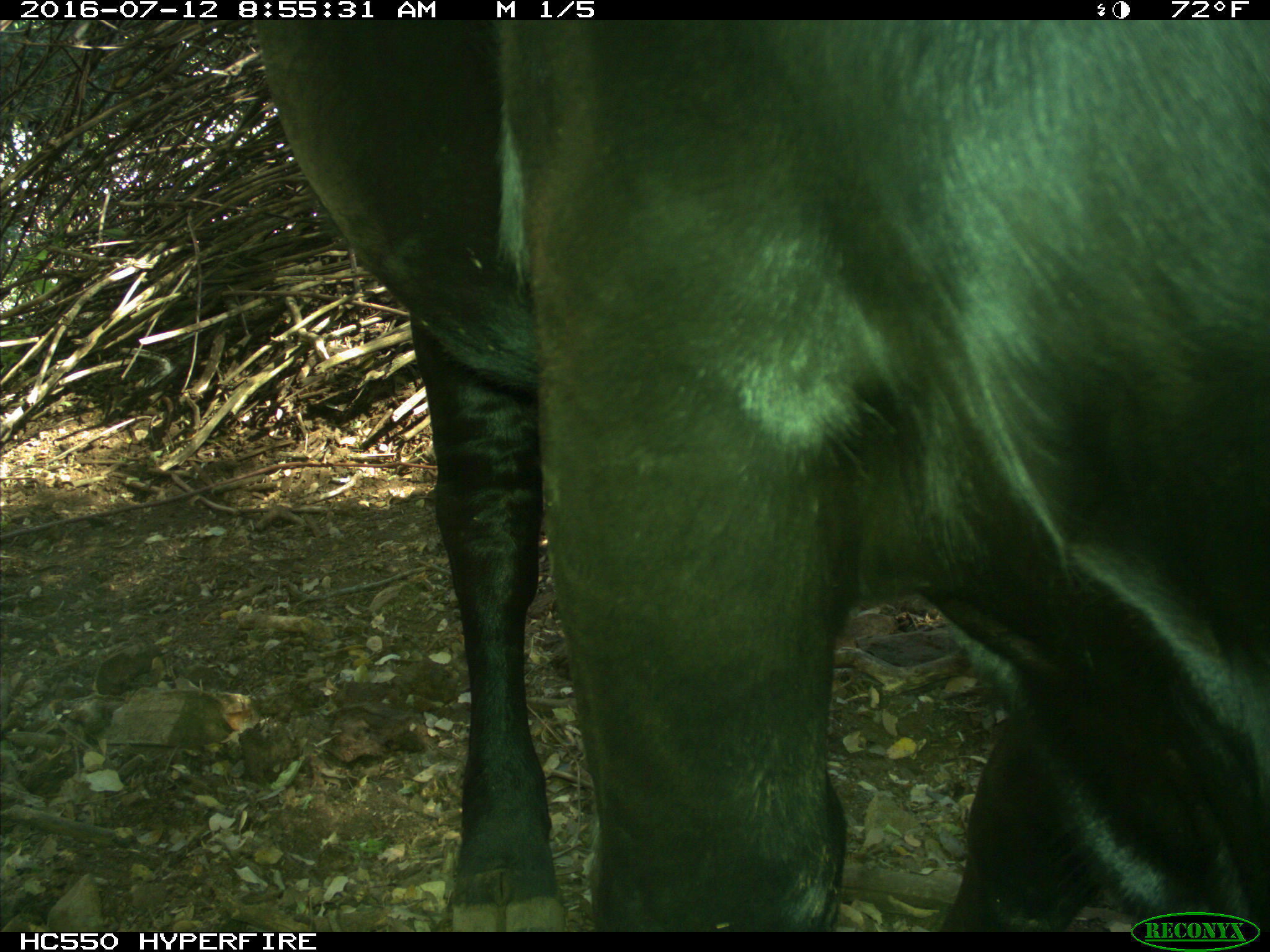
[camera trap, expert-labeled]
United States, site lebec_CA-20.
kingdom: Animalia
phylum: Chordata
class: Mammalia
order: Artiodactyla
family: Bovidae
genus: Bos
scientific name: Bos taurus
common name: domestic cow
Bos taurus (domestic cow).